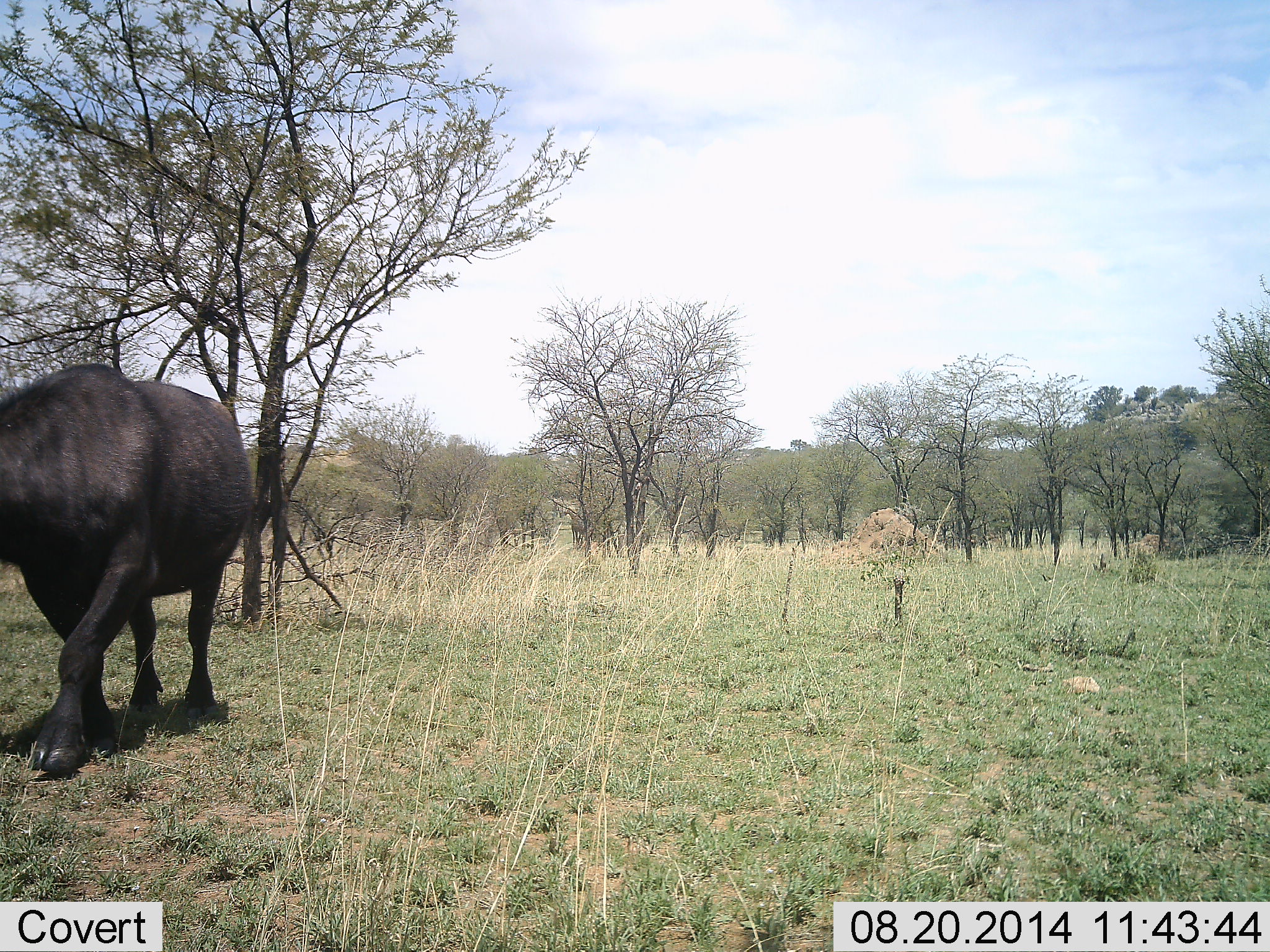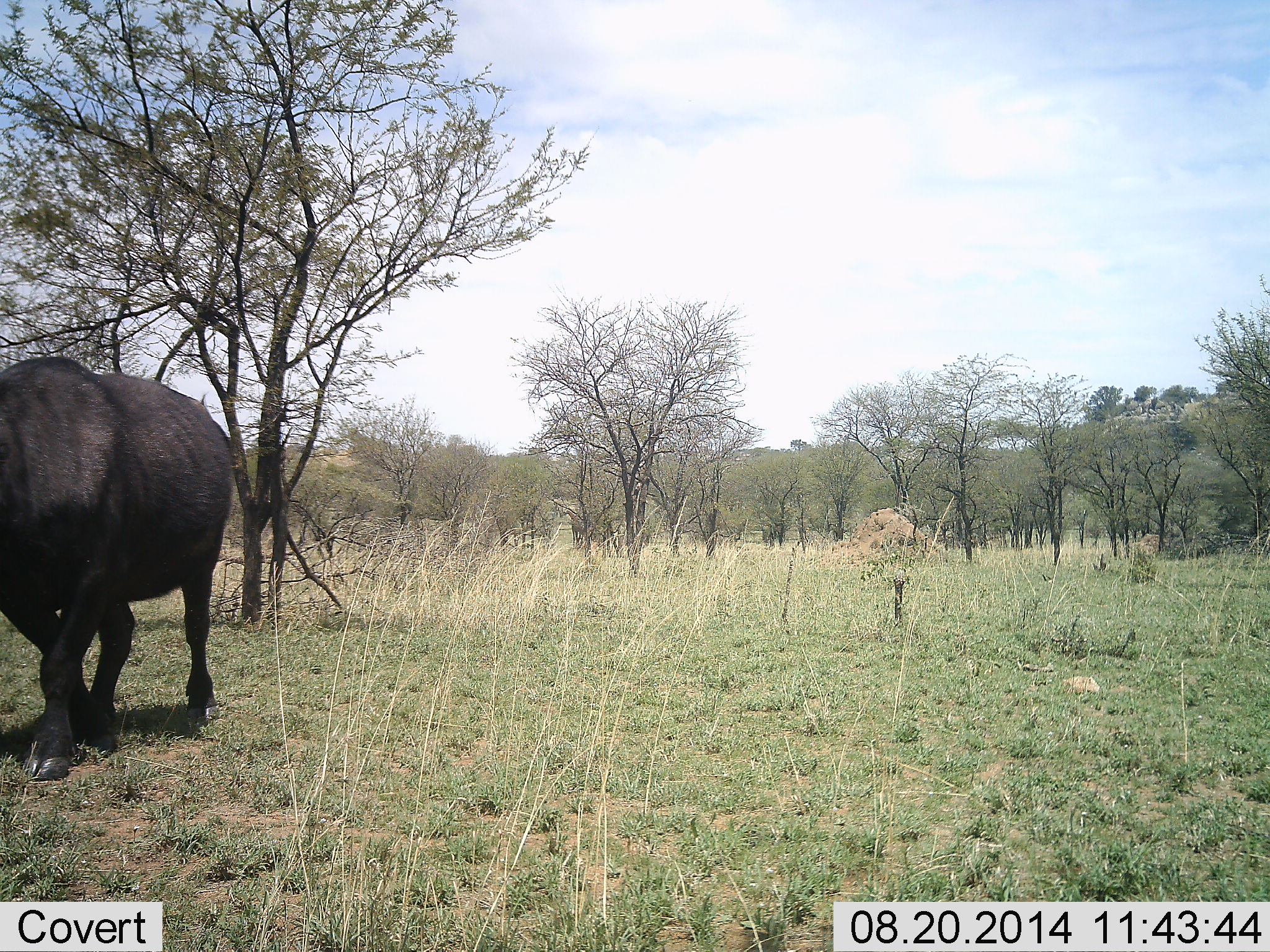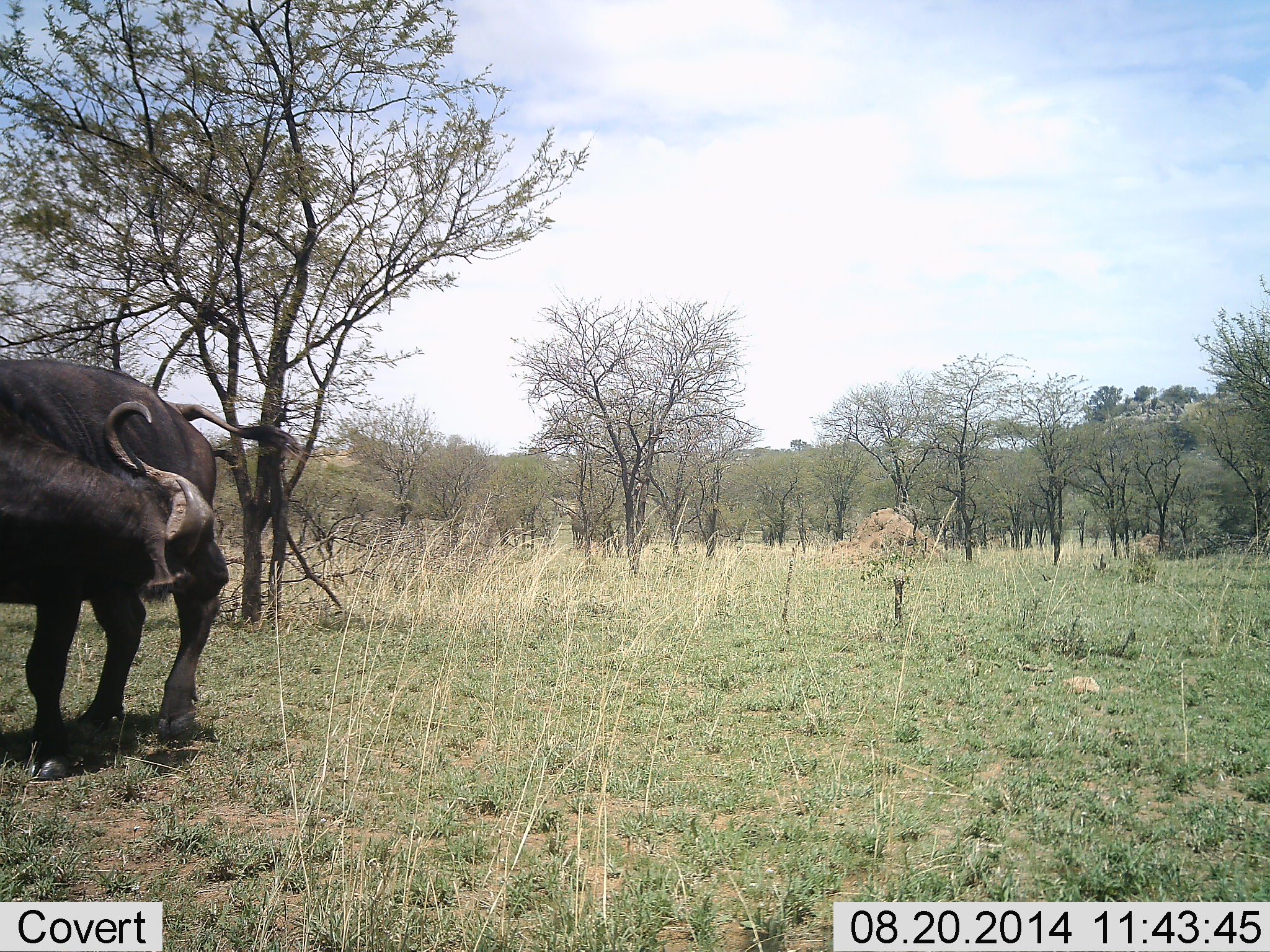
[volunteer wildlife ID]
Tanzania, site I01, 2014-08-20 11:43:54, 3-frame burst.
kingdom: Animalia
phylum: Chordata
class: Mammalia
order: Artiodactyla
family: Bovidae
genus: Syncerus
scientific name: Syncerus caffer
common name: cape buffalo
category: buffalo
Buffalo (cape buffalo) (Syncerus caffer), count 1. Behavior (volunteer vote fractions): standing 30%, resting 0%, moving 80%, interacting 10%. Young present (vote fraction): 0%. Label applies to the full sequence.